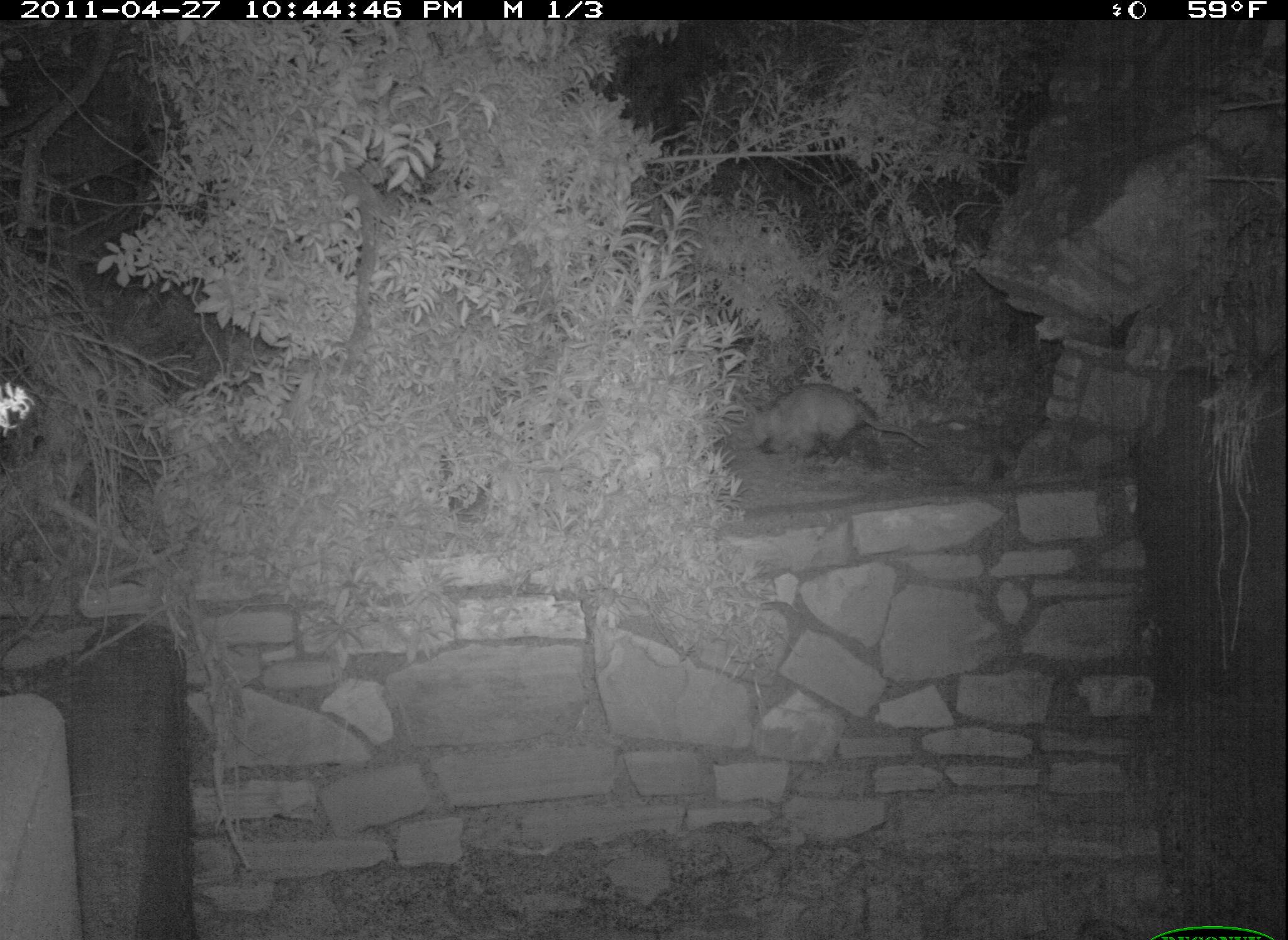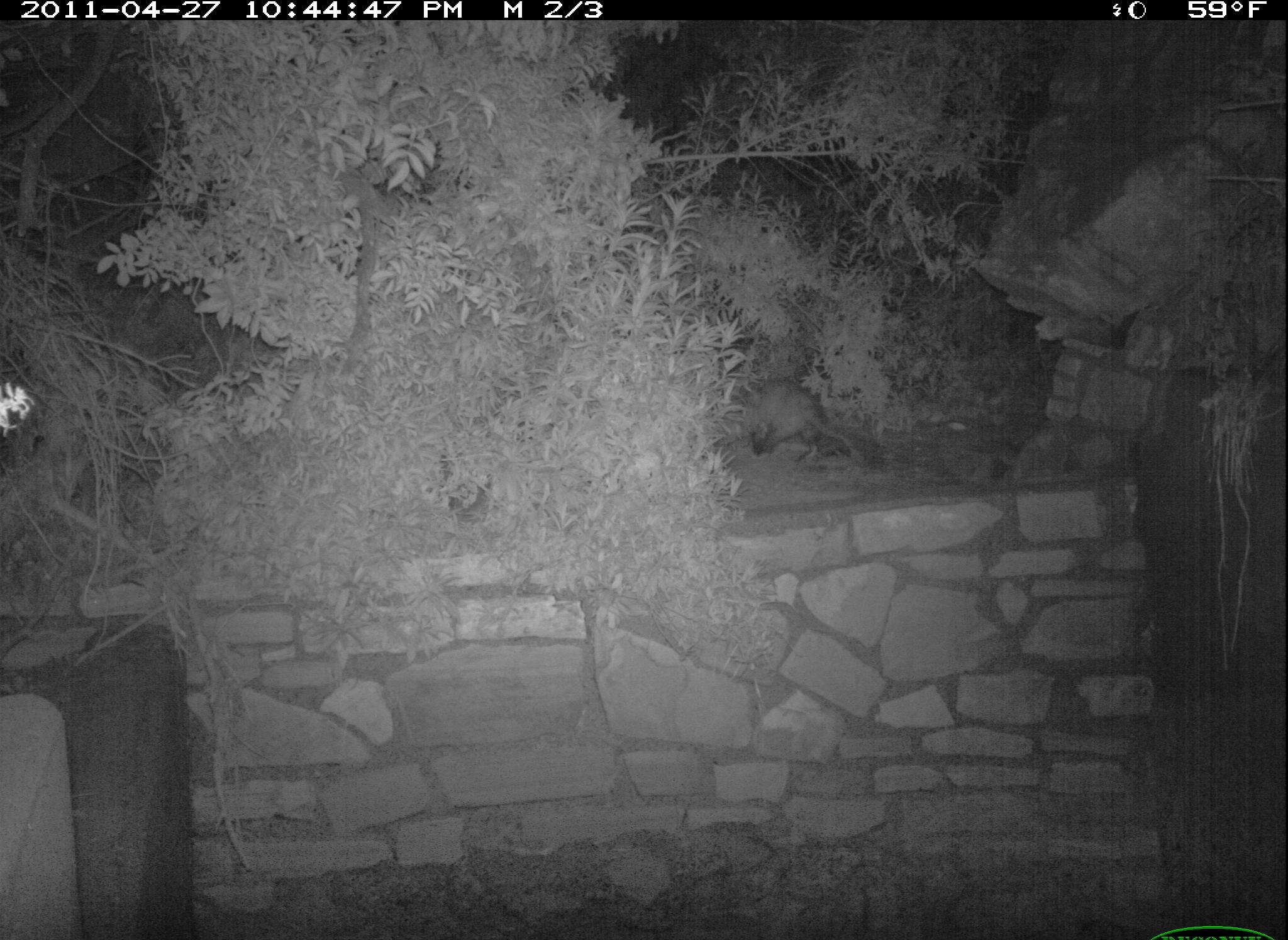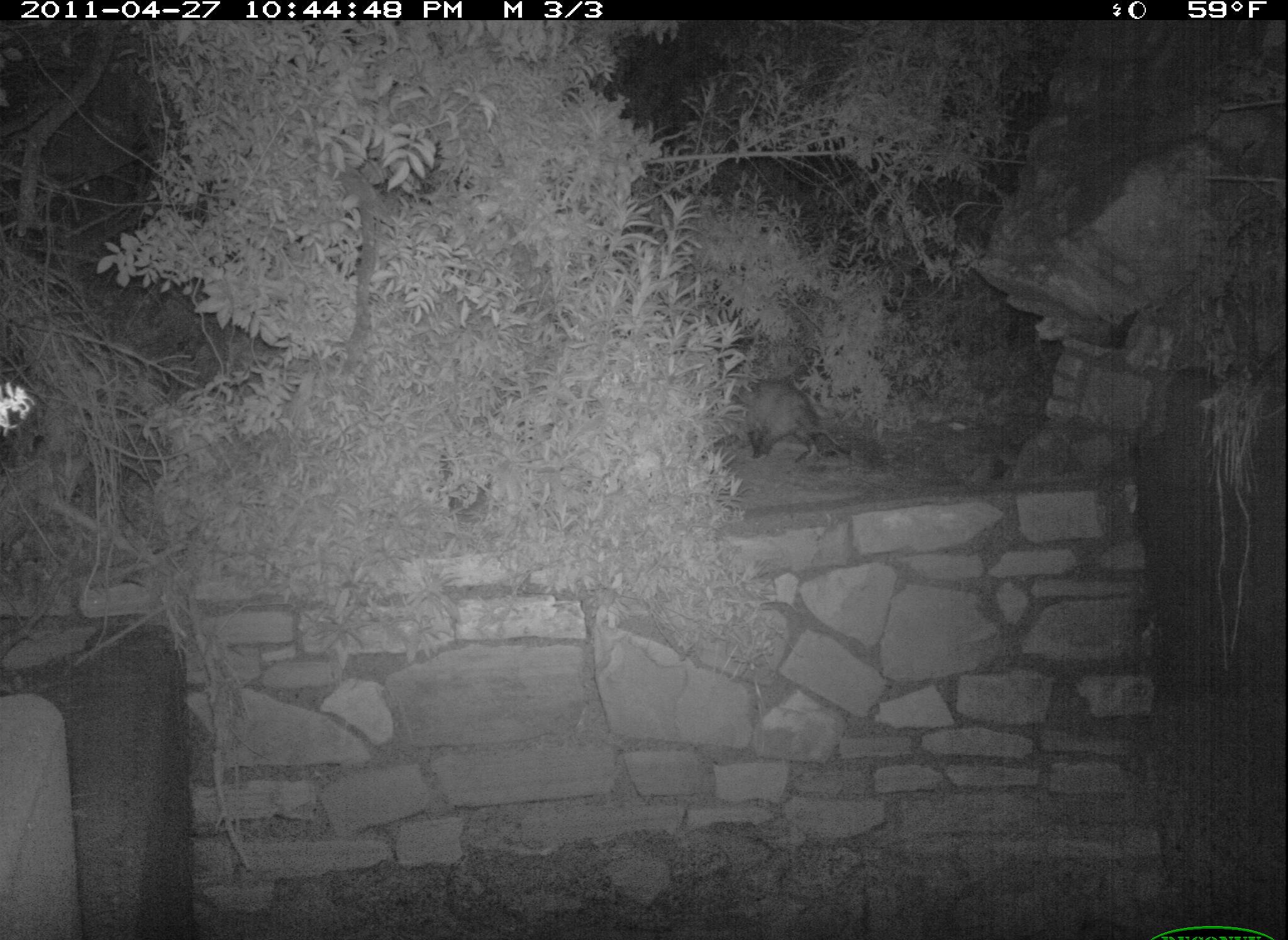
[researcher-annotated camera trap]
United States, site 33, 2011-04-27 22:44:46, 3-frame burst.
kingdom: Animalia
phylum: Chordata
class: Mammalia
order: Didelphimorphia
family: Didelphidae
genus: Didelphis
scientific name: Didelphis virginiana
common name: virginia opossum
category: opossum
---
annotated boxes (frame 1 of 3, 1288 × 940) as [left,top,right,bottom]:
opossum: [733,377,939,471]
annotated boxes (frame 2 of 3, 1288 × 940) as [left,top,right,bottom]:
opossum: [729,369,869,475]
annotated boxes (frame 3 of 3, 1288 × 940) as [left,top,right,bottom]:
opossum: [715,367,861,470]